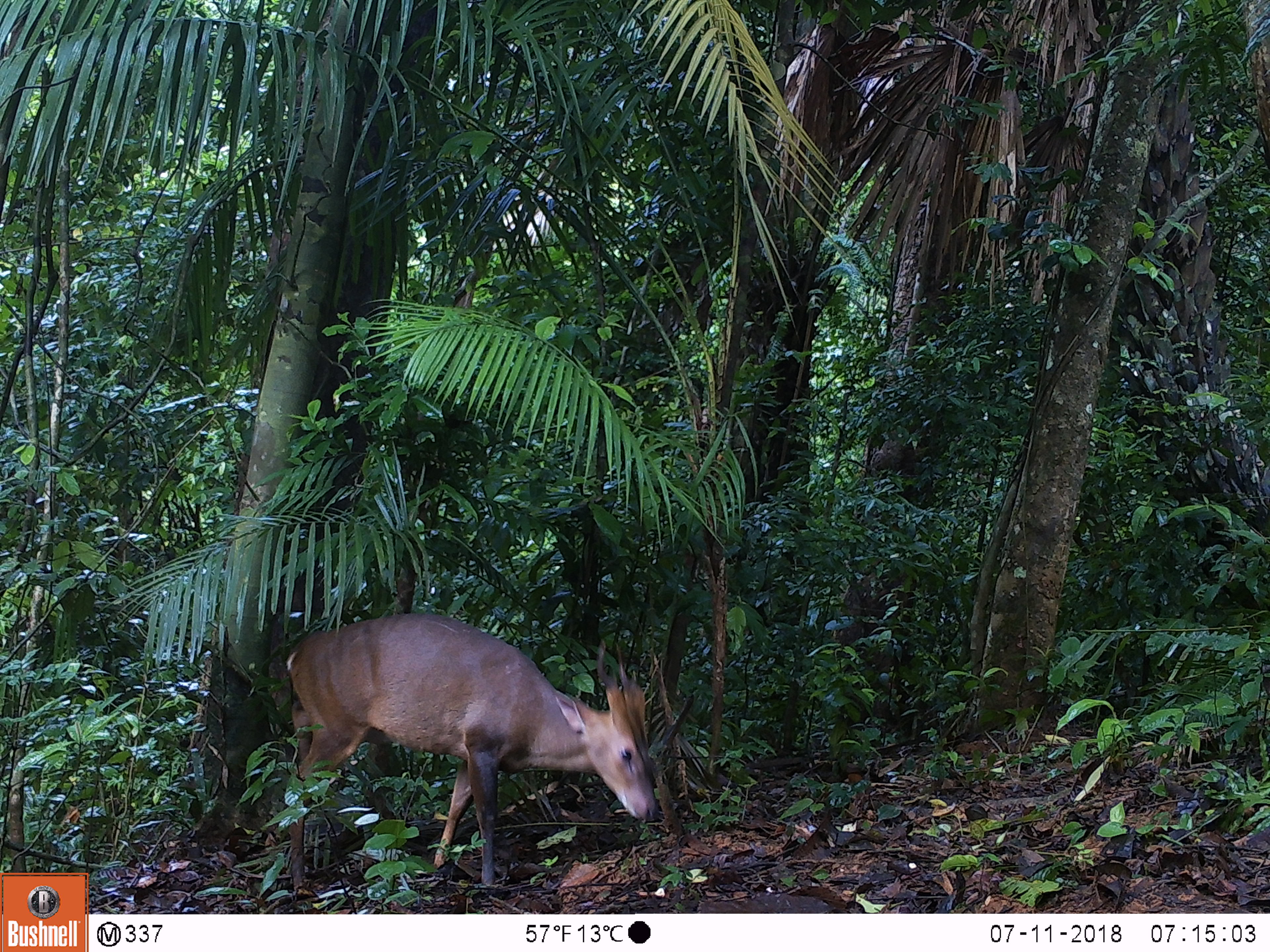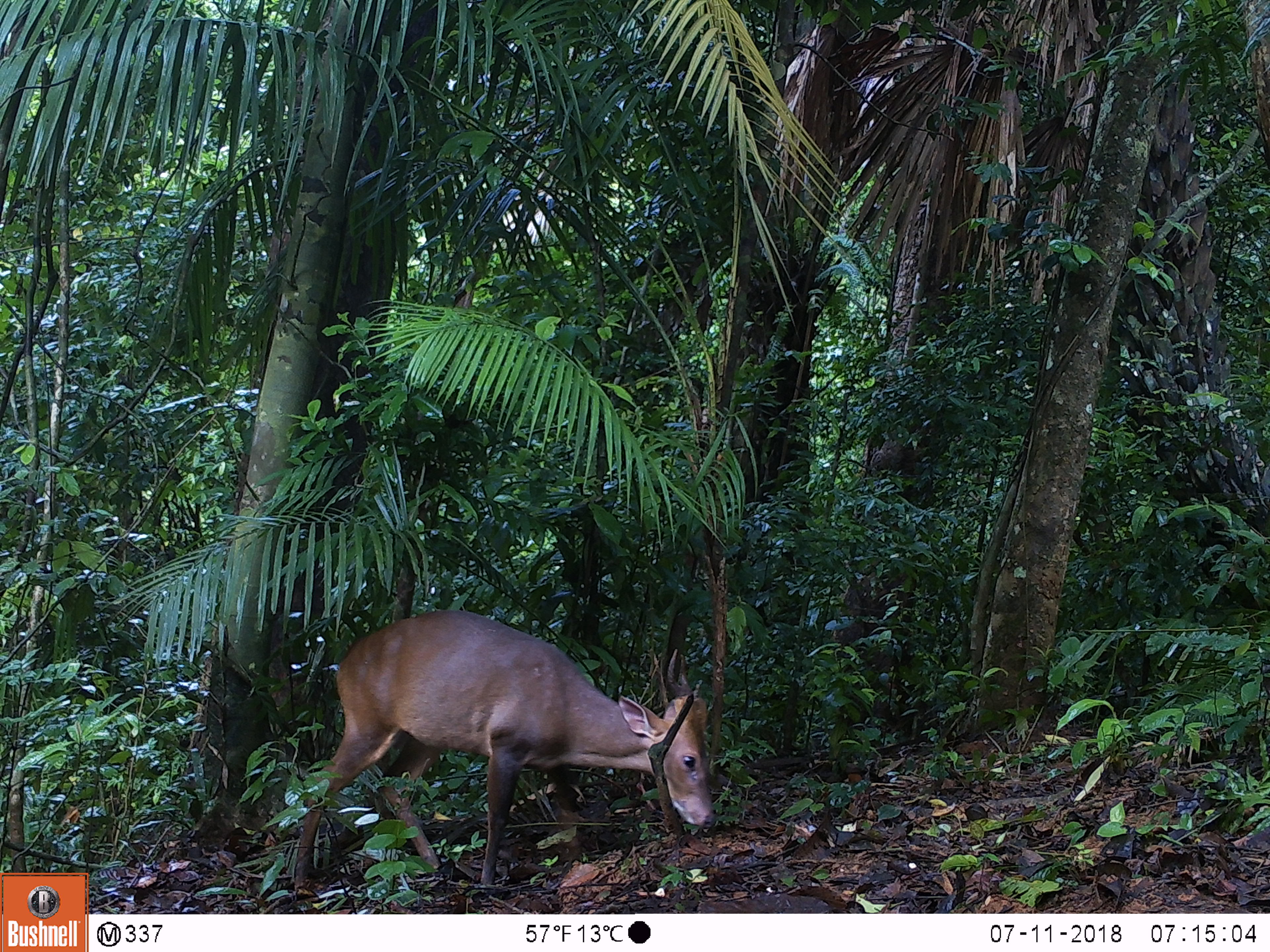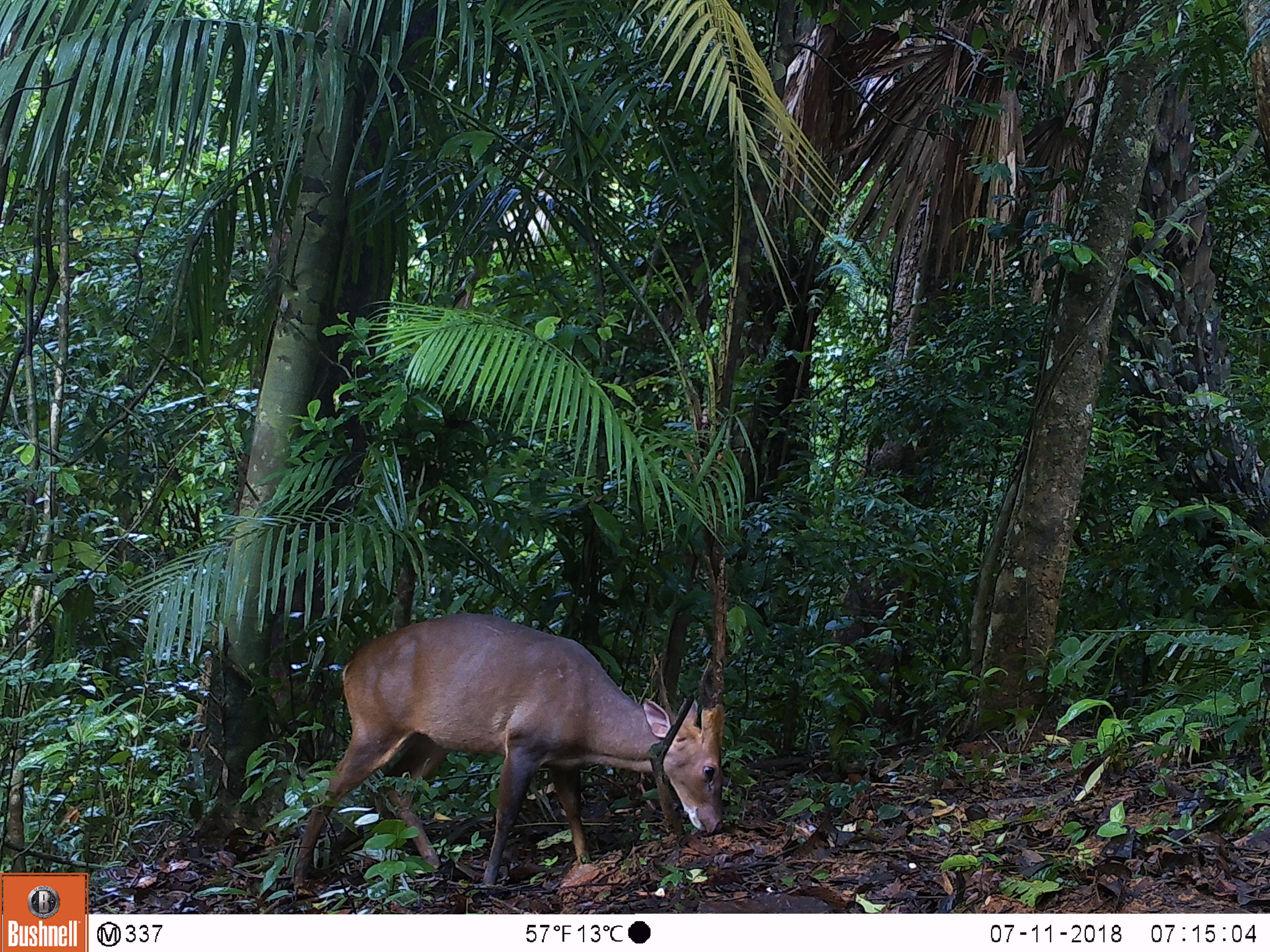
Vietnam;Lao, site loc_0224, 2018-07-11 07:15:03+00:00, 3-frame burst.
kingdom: Animalia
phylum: Chordata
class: Mammalia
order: Artiodactyla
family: Cervidae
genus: Muntiacus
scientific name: Muntiacus vuquangensis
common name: large-antlered muntjac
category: large antlered muntjac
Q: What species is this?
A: Large antlered muntjac (large-antlered muntjac) (Muntiacus vuquangensis).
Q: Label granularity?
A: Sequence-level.